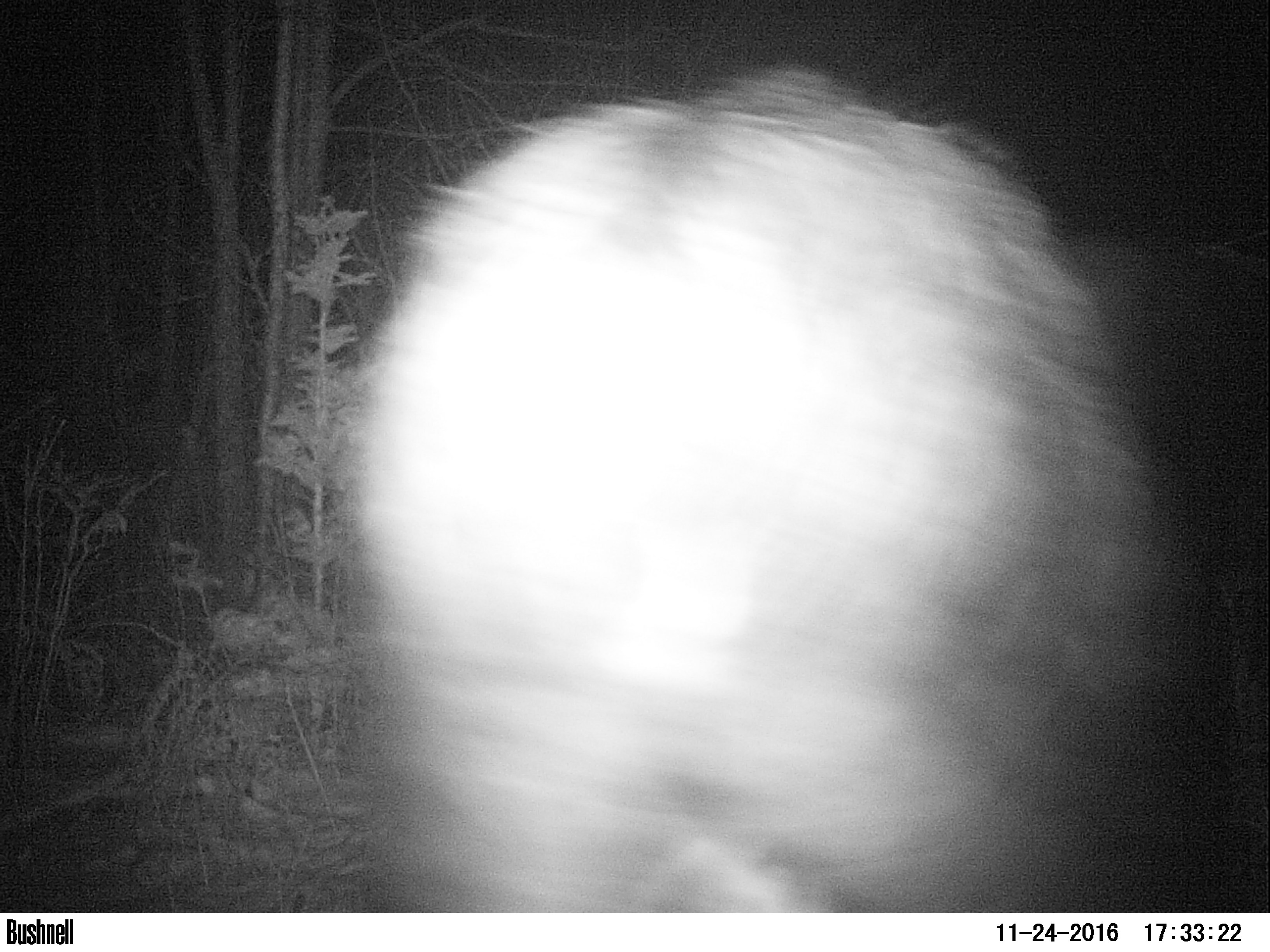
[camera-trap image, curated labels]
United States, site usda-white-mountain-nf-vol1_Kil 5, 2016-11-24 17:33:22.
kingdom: Animalia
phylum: Chordata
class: Mammalia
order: Artiodactyla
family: Cervidae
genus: Alces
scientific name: Alces alces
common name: moose